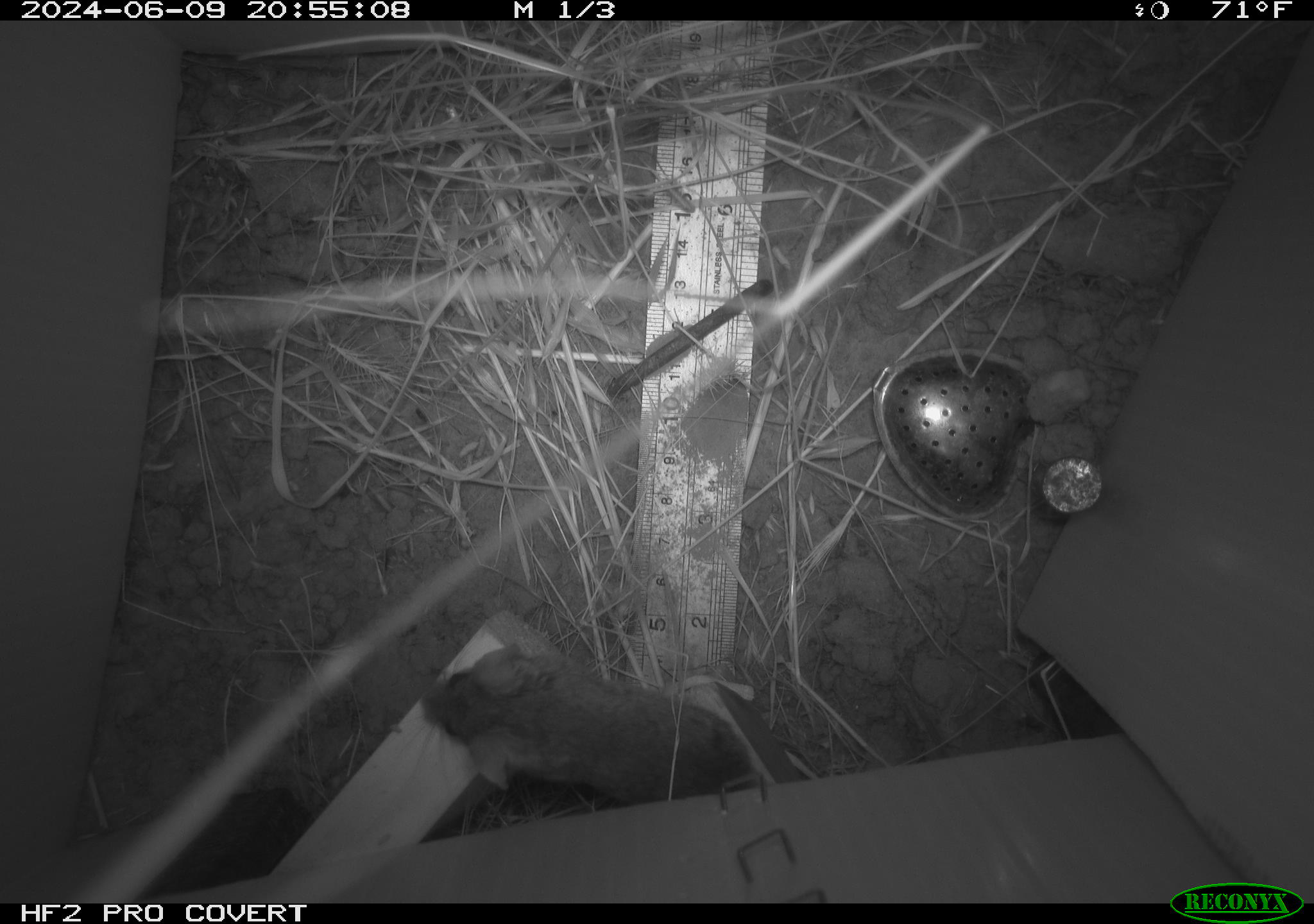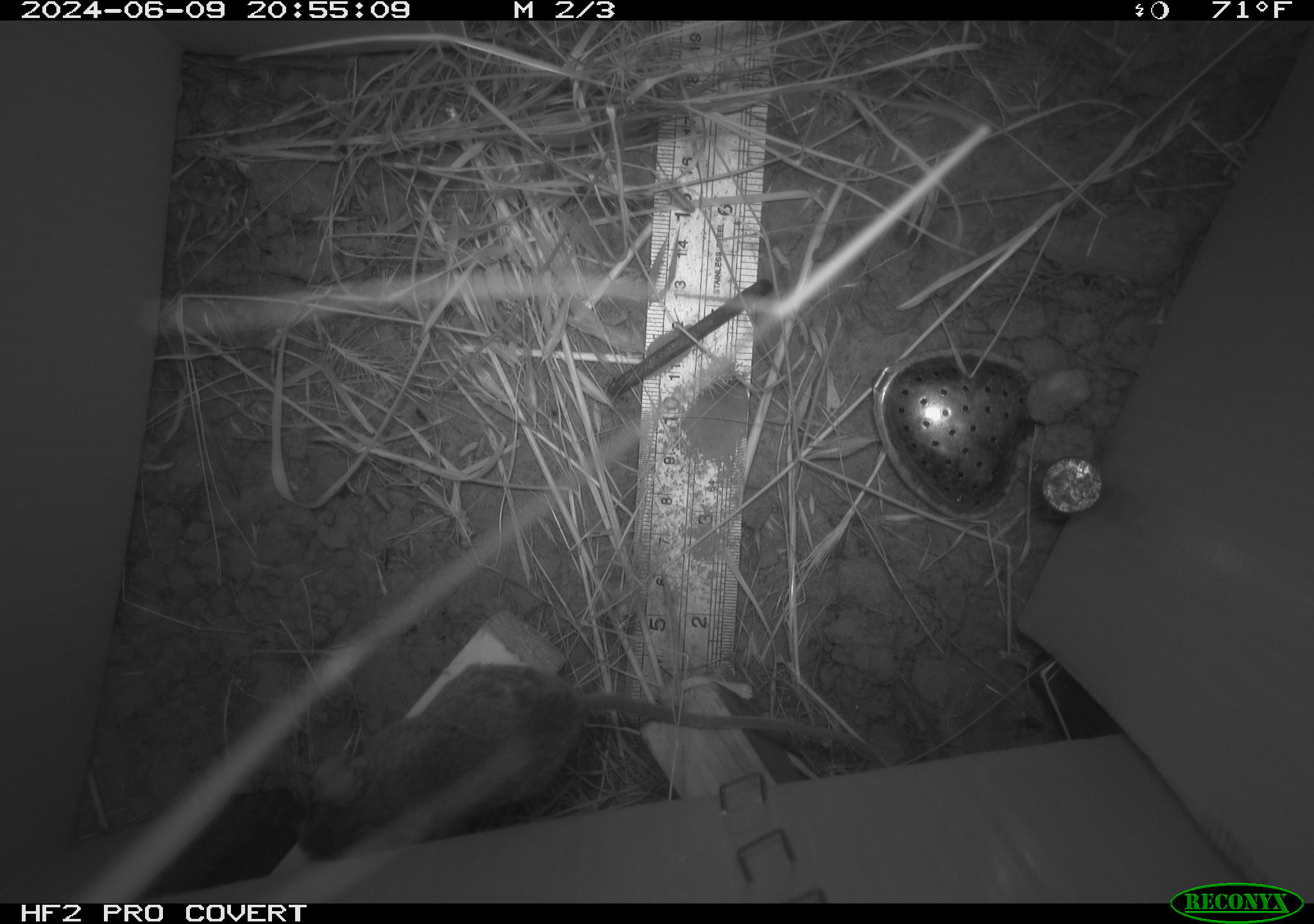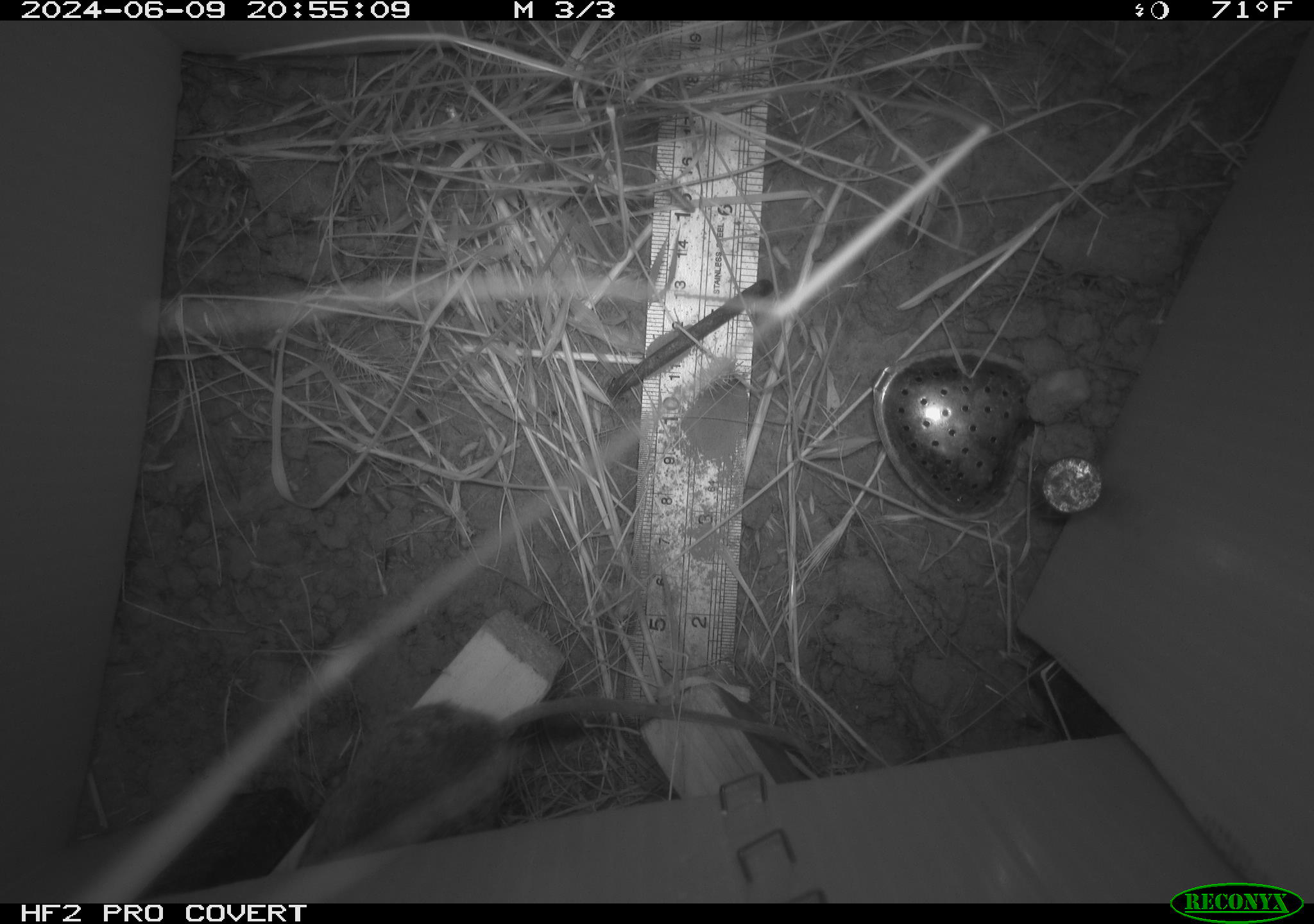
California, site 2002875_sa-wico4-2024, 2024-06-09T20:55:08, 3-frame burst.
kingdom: Animalia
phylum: Chordata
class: Mammalia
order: Rodentia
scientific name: Rodentia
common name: rodent